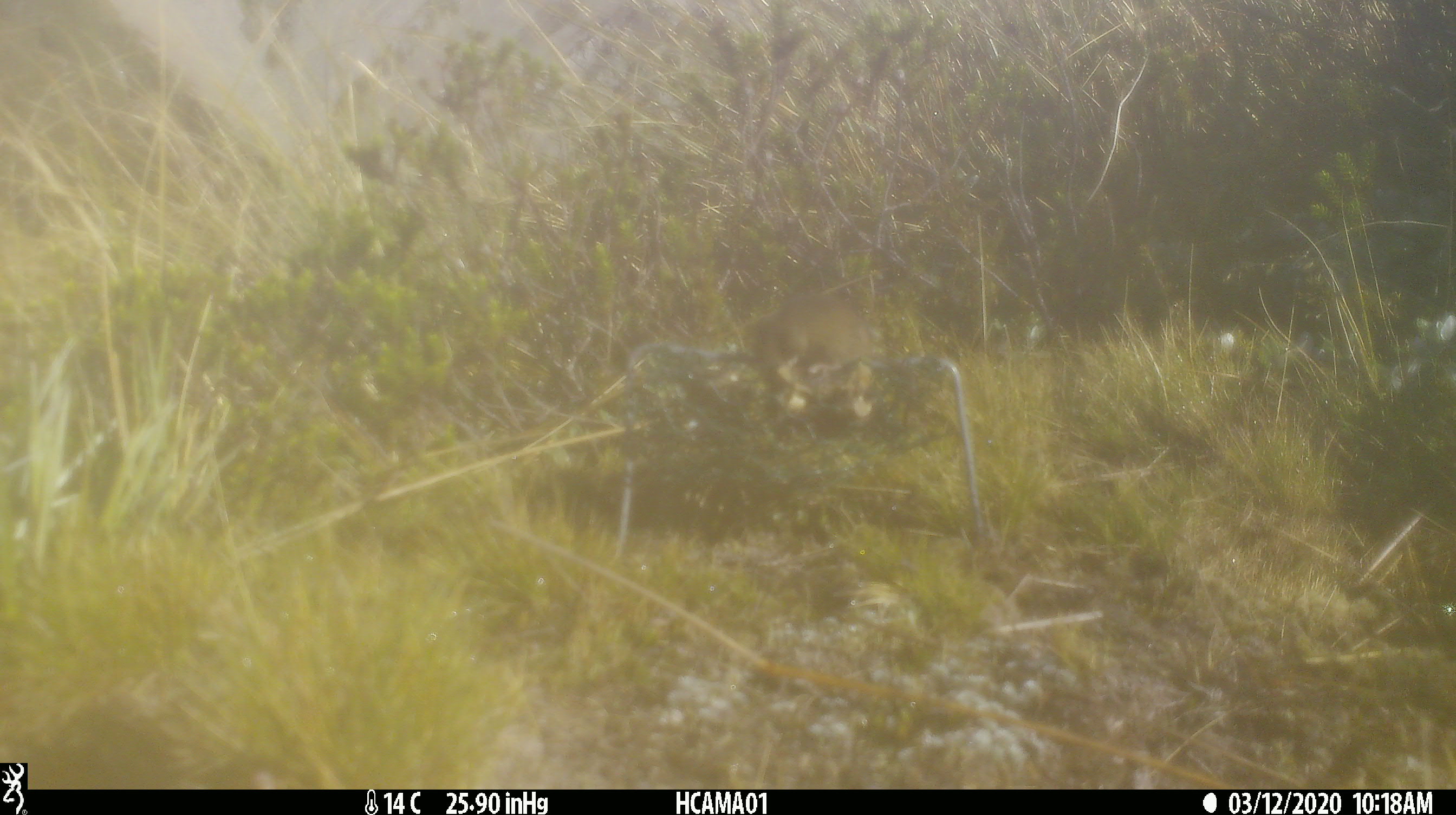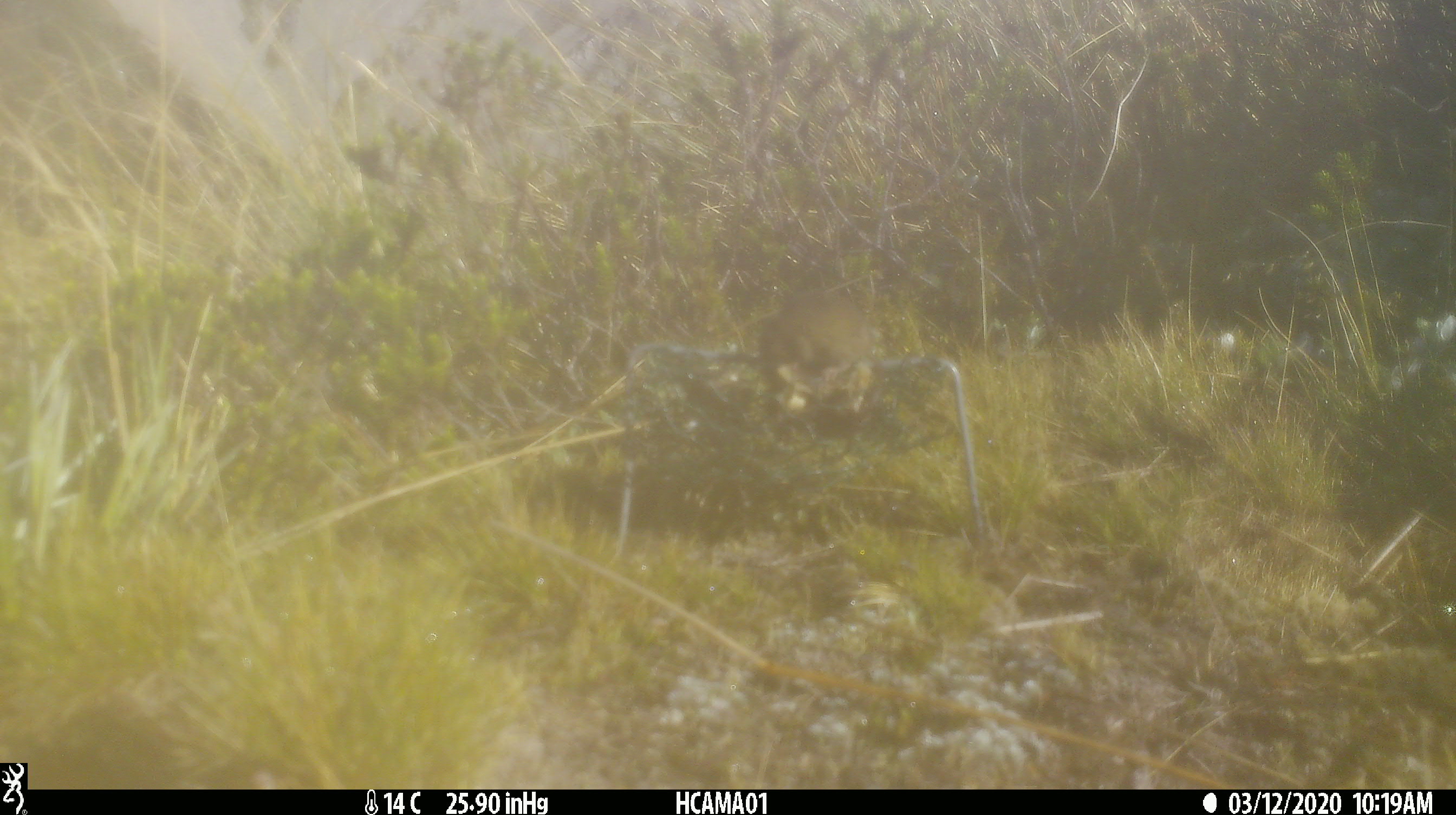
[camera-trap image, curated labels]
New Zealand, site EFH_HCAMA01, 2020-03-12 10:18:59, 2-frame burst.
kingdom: Animalia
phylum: Chordata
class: Mammalia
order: Rodentia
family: Muridae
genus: Mus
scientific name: Mus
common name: mouse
Mouse (Mus).